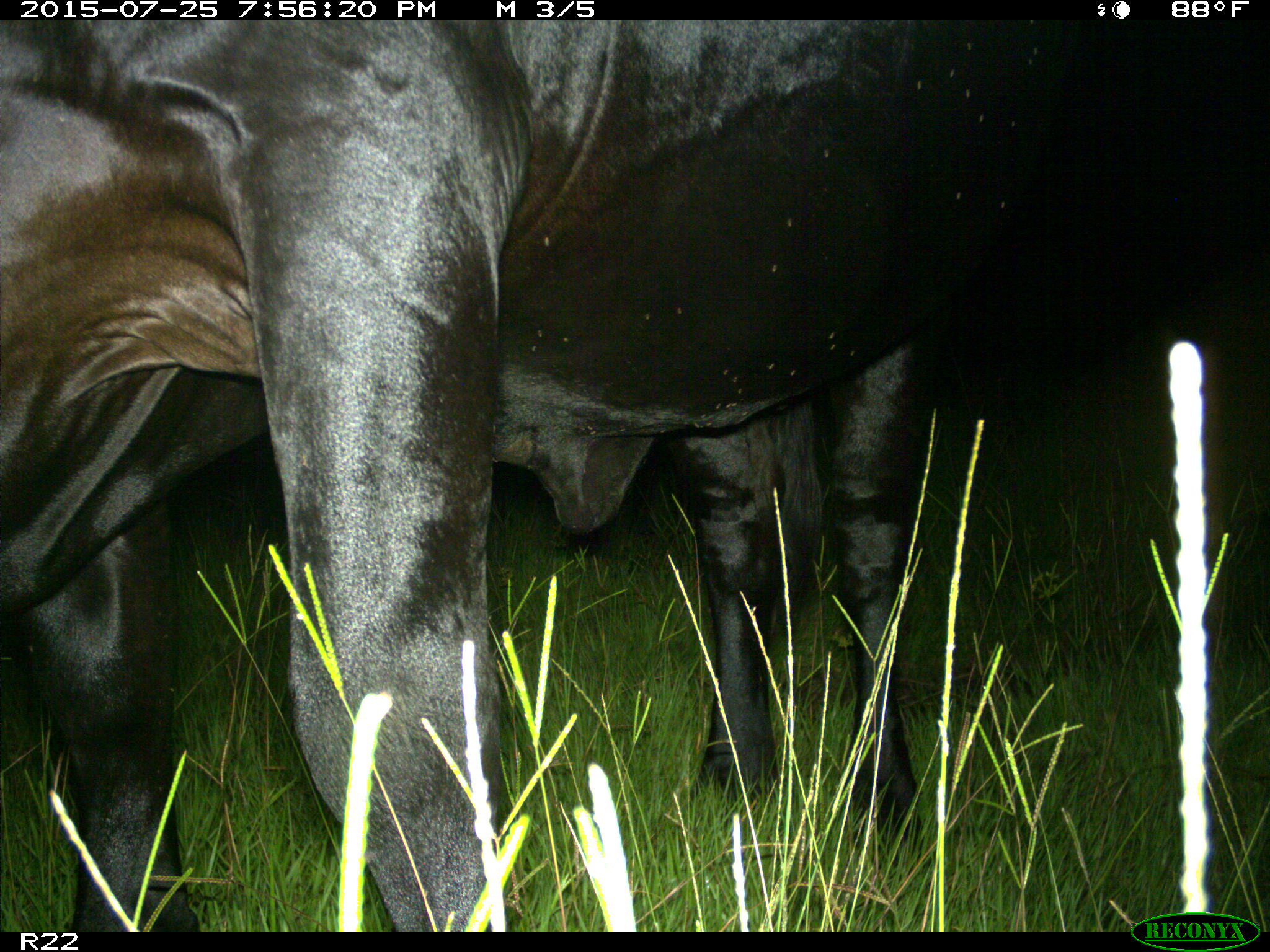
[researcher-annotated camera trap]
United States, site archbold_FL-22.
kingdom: Animalia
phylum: Chordata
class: Mammalia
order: Artiodactyla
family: Bovidae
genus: Bos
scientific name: Bos taurus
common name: domestic cow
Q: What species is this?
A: Bos taurus (domestic cow).